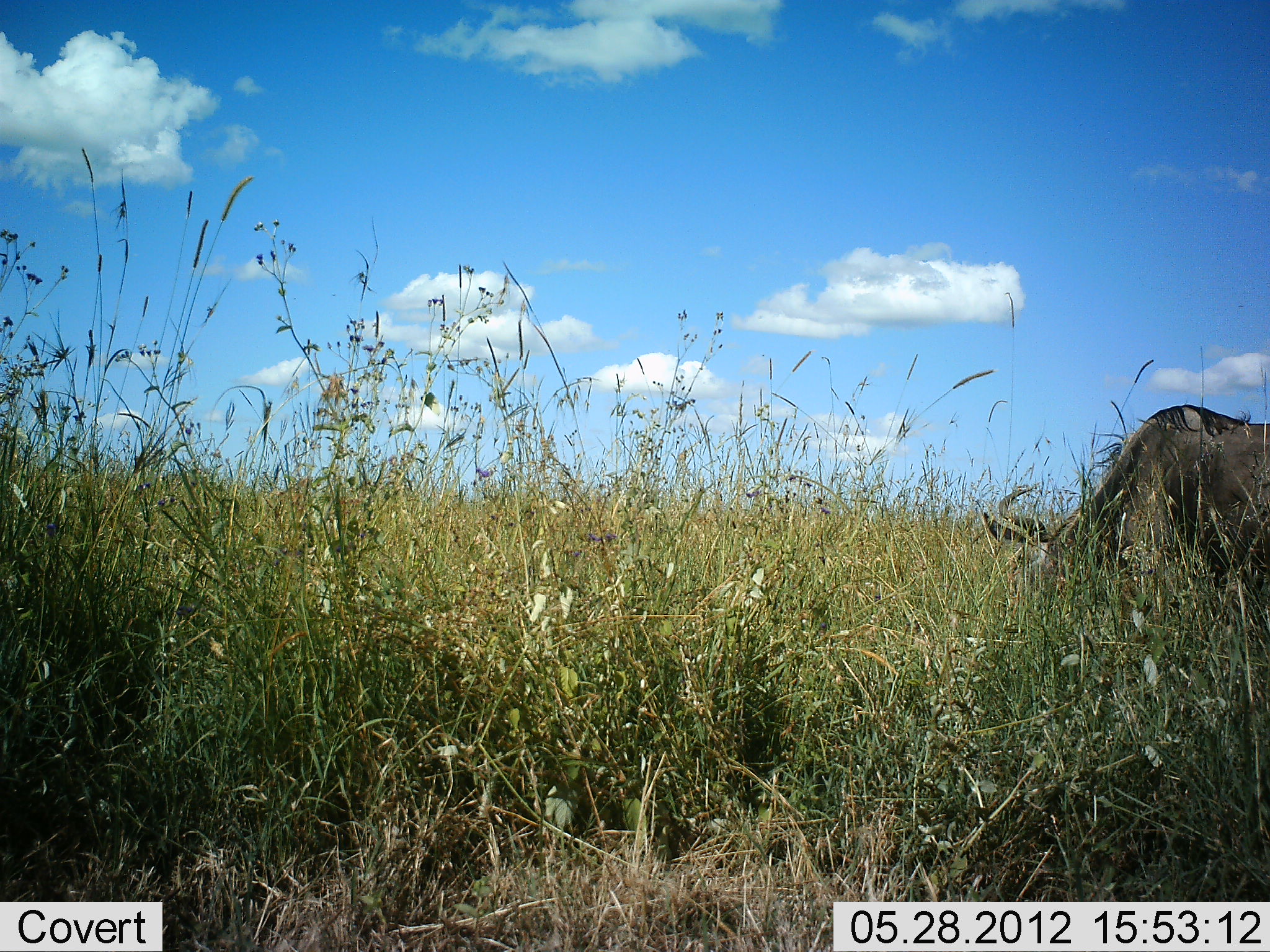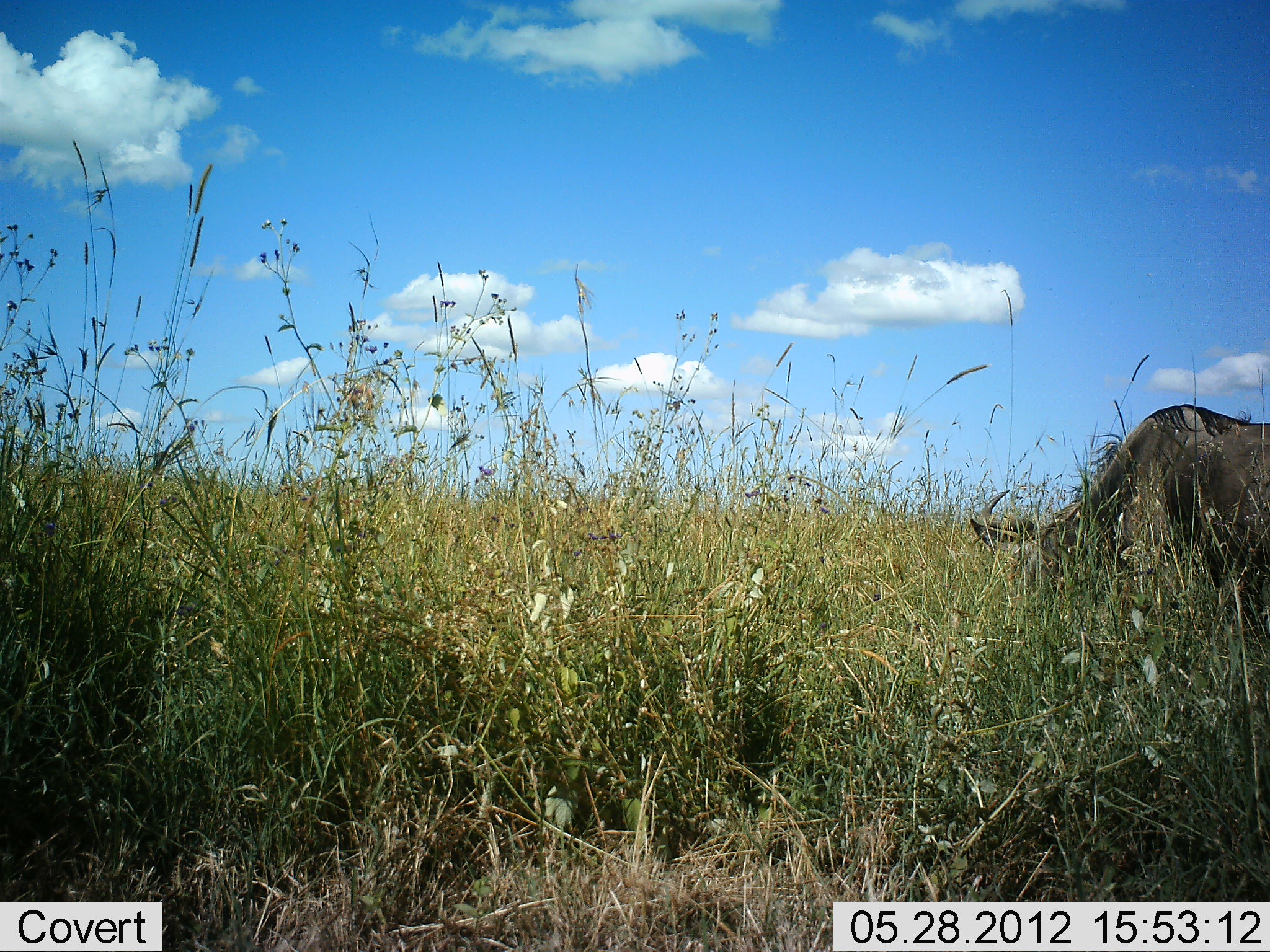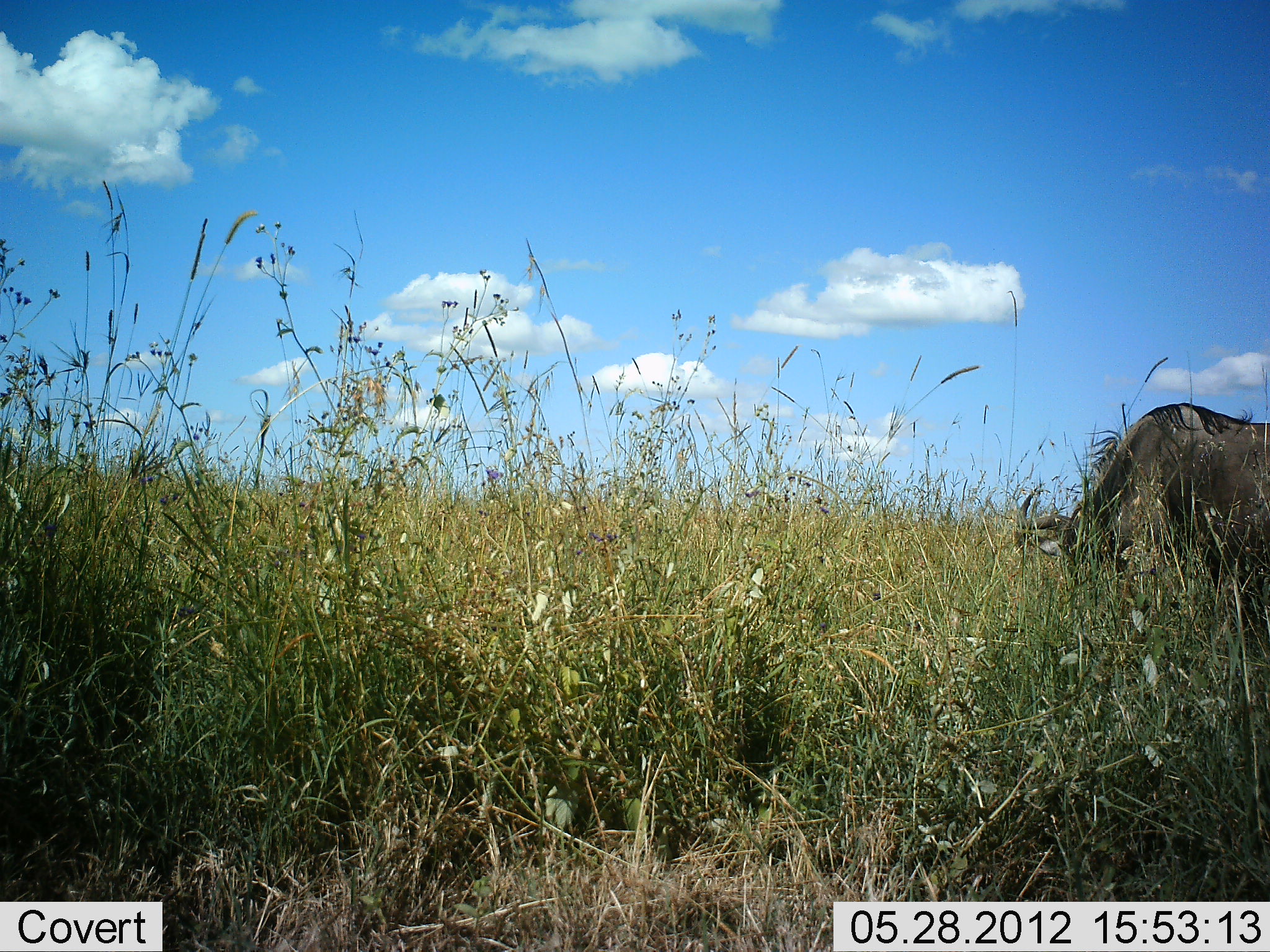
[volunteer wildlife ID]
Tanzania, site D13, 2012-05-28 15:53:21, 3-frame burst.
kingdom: Animalia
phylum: Chordata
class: Mammalia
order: Artiodactyla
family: Bovidae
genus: Connochaetes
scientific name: Connochaetes taurinus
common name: blue wildebeest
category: wildebeest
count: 1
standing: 20%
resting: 0%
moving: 0%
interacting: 0%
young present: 0%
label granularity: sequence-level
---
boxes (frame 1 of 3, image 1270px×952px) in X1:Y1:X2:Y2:
animal: 985:403:1270:582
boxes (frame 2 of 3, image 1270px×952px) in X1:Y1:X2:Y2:
animal: 967:403:1270:588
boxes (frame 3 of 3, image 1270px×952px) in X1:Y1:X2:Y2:
animal: 1011:401:1270:578